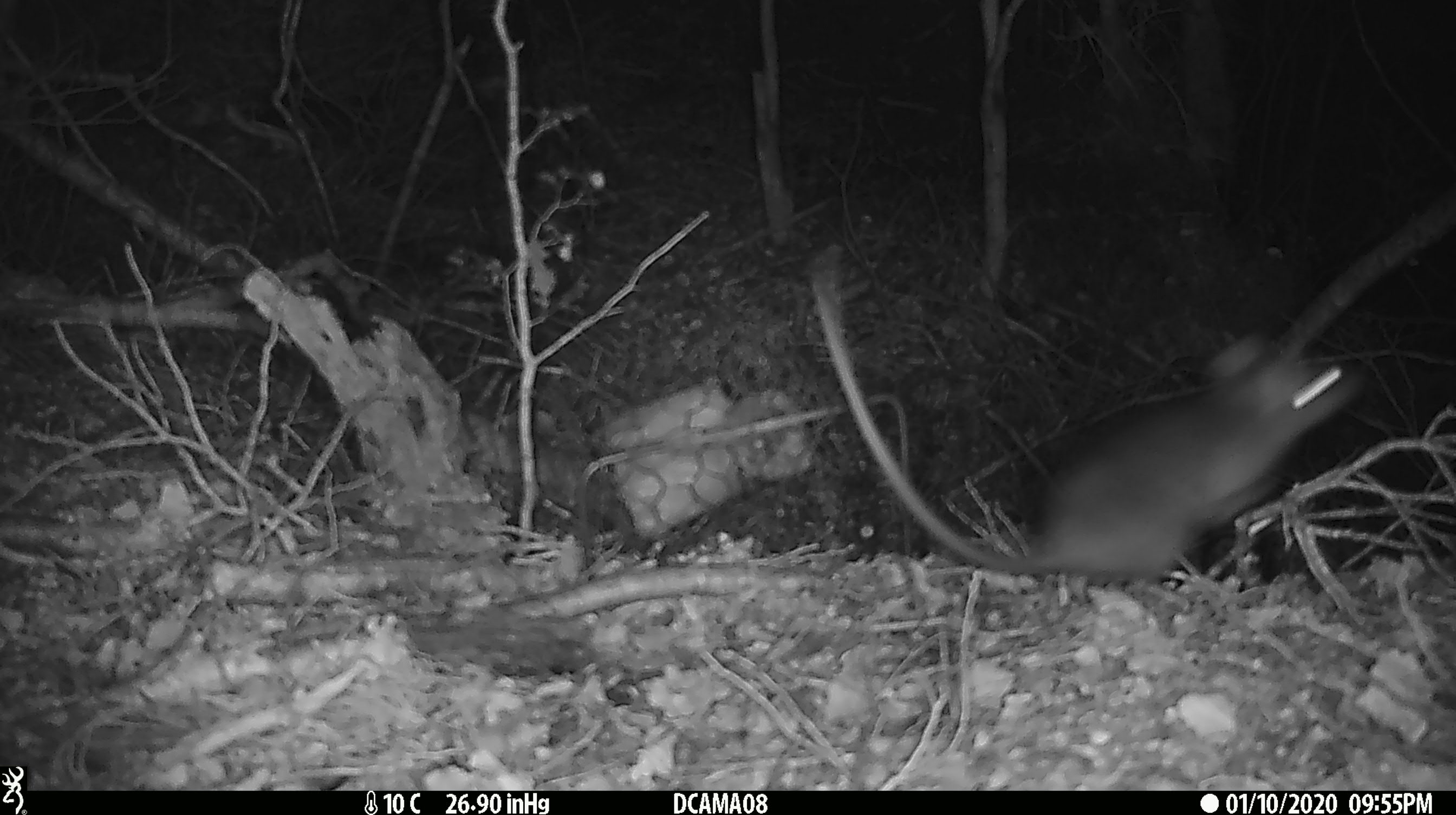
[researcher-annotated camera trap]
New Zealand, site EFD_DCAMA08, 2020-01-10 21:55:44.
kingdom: Animalia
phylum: Chordata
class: Mammalia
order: Rodentia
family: Muridae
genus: Rattus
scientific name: Rattus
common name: rat